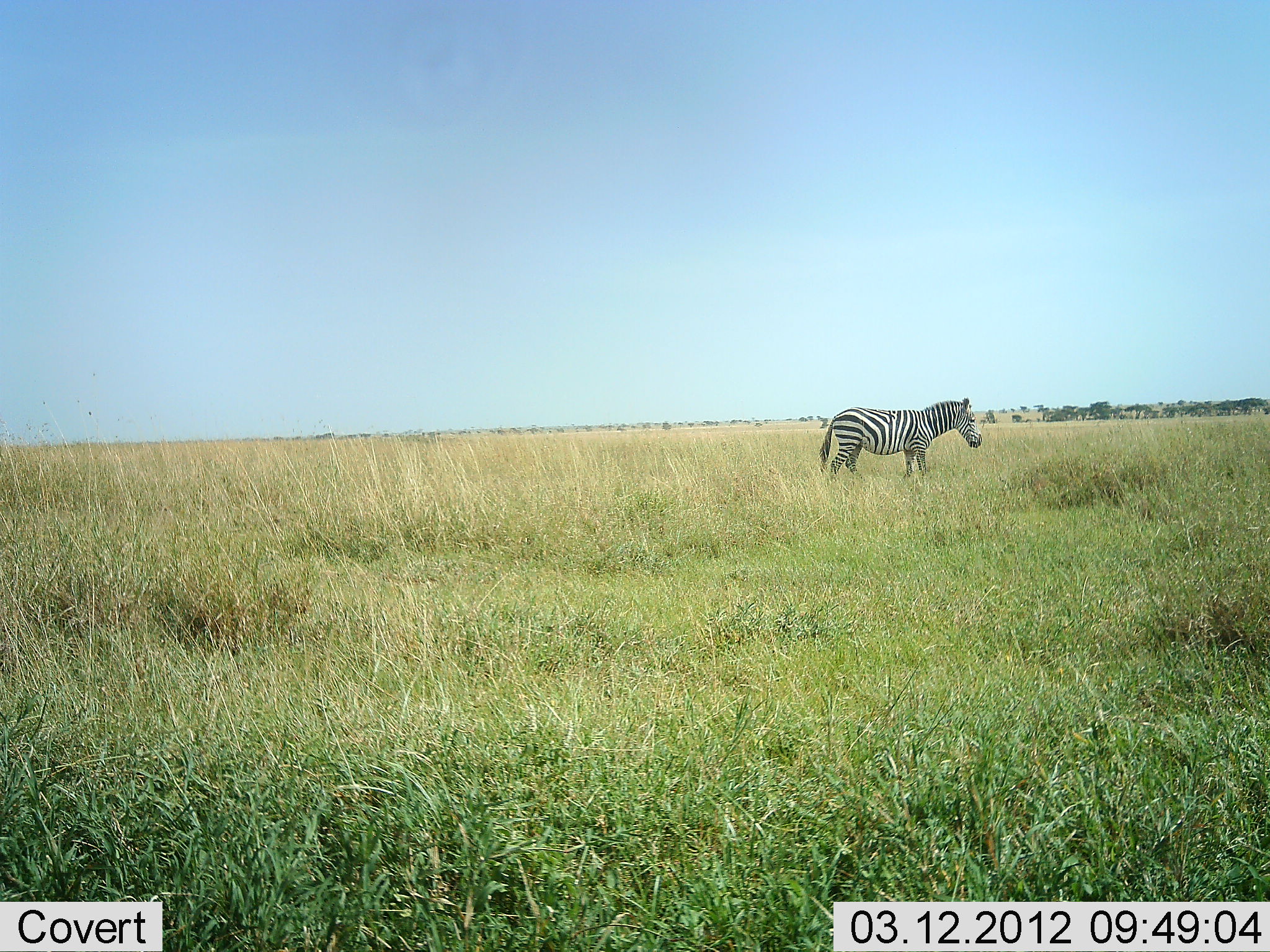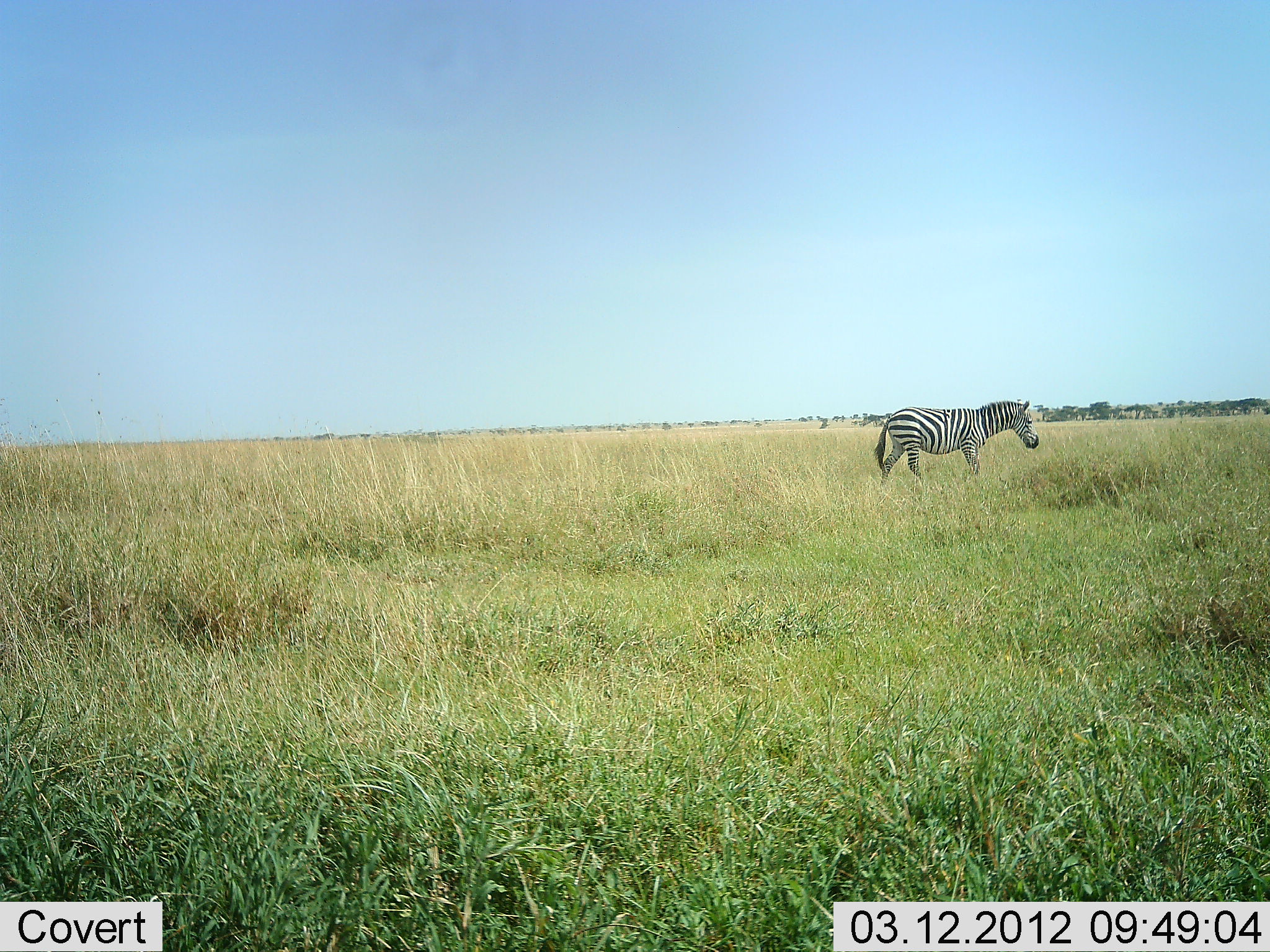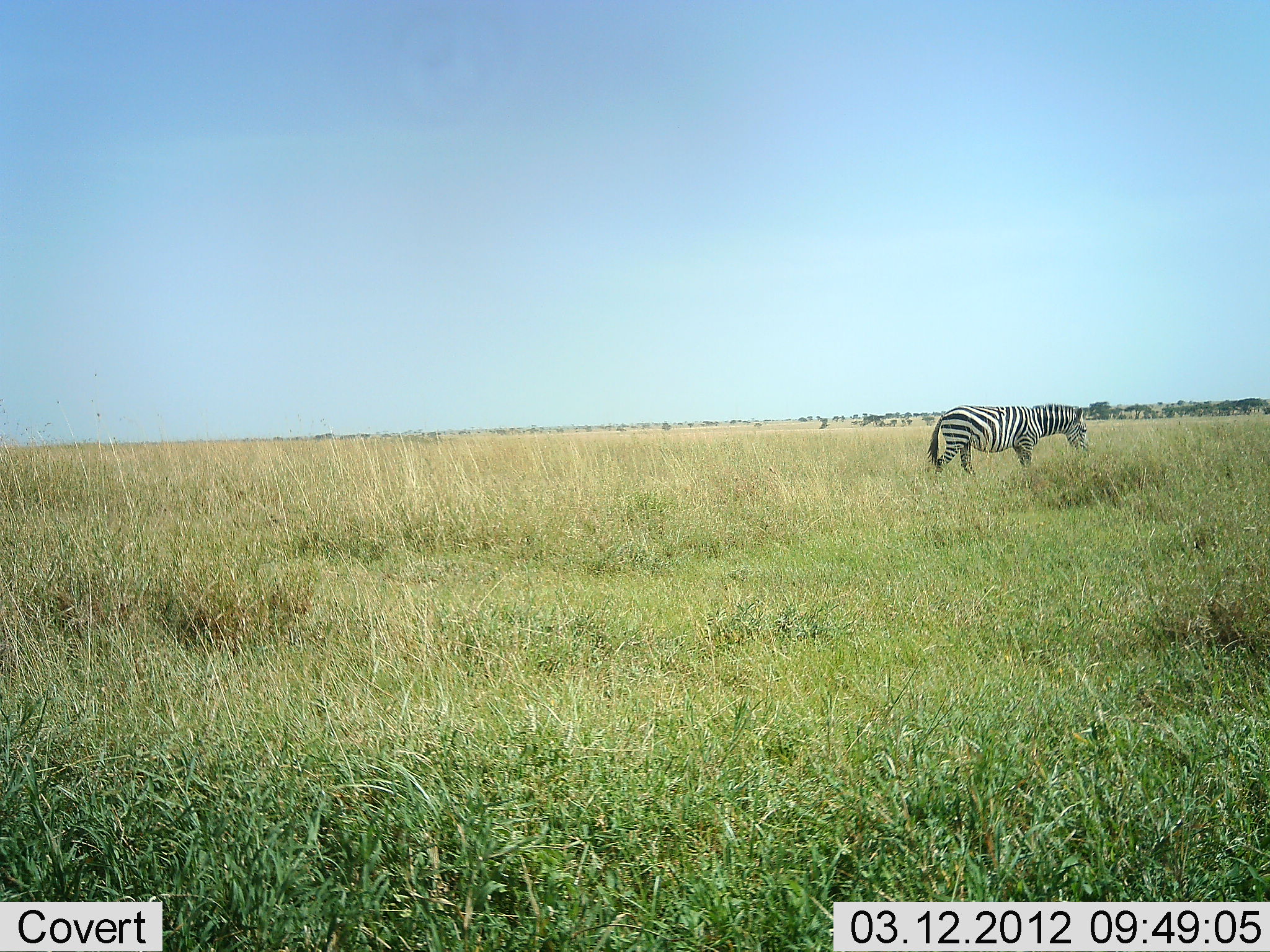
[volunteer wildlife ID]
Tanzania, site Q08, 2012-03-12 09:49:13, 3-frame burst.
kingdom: Animalia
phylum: Chordata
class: Mammalia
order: Perissodactyla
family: Equidae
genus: Equus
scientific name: Equus quagga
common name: plains zebra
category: zebra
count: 1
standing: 4%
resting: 0%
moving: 100%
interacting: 0%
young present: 0%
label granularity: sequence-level